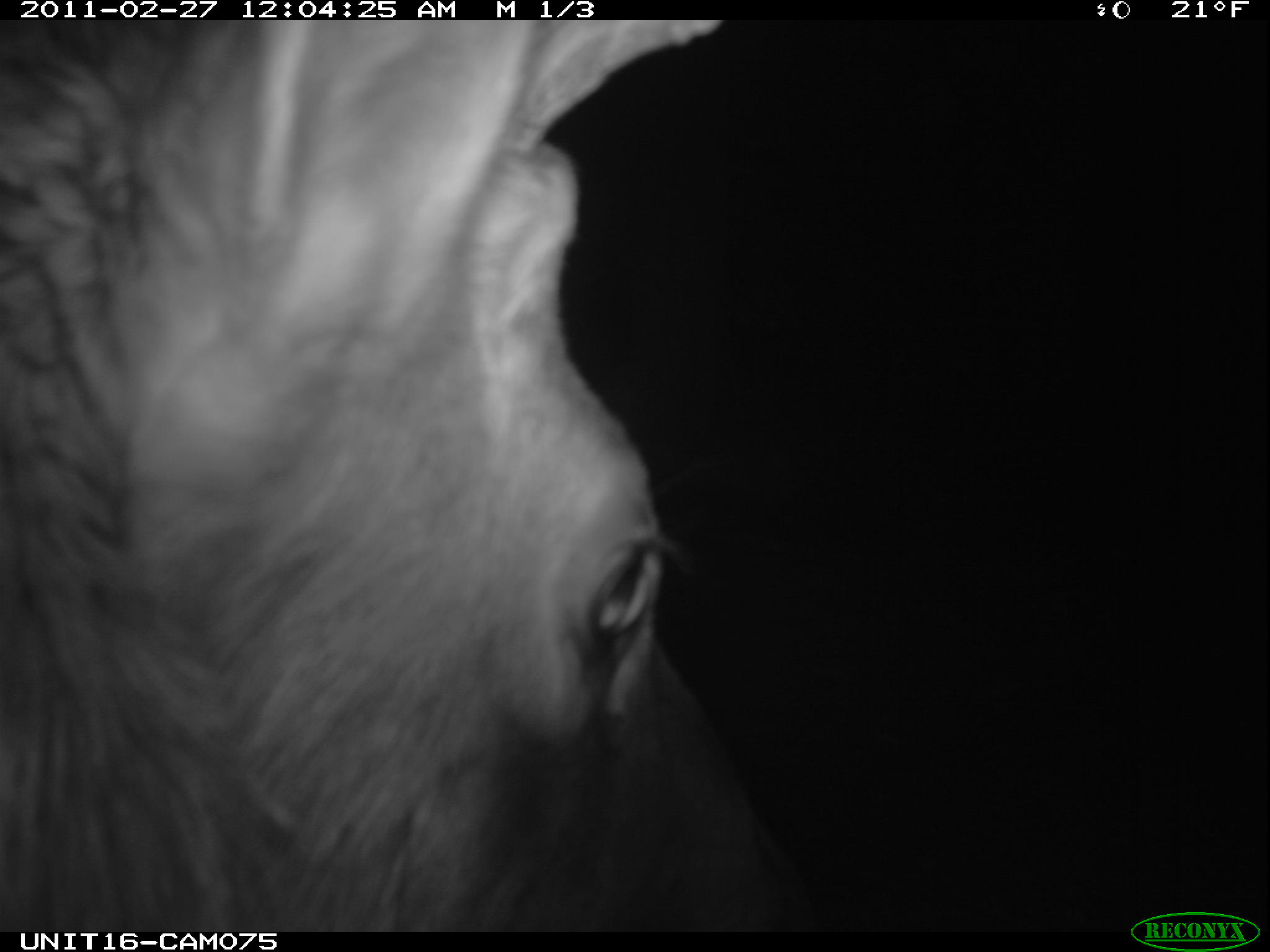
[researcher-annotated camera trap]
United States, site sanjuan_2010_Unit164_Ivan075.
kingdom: Animalia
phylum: Chordata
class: Mammalia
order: Artiodactyla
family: Cervidae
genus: Cervus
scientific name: Cervus elaphus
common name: red deer